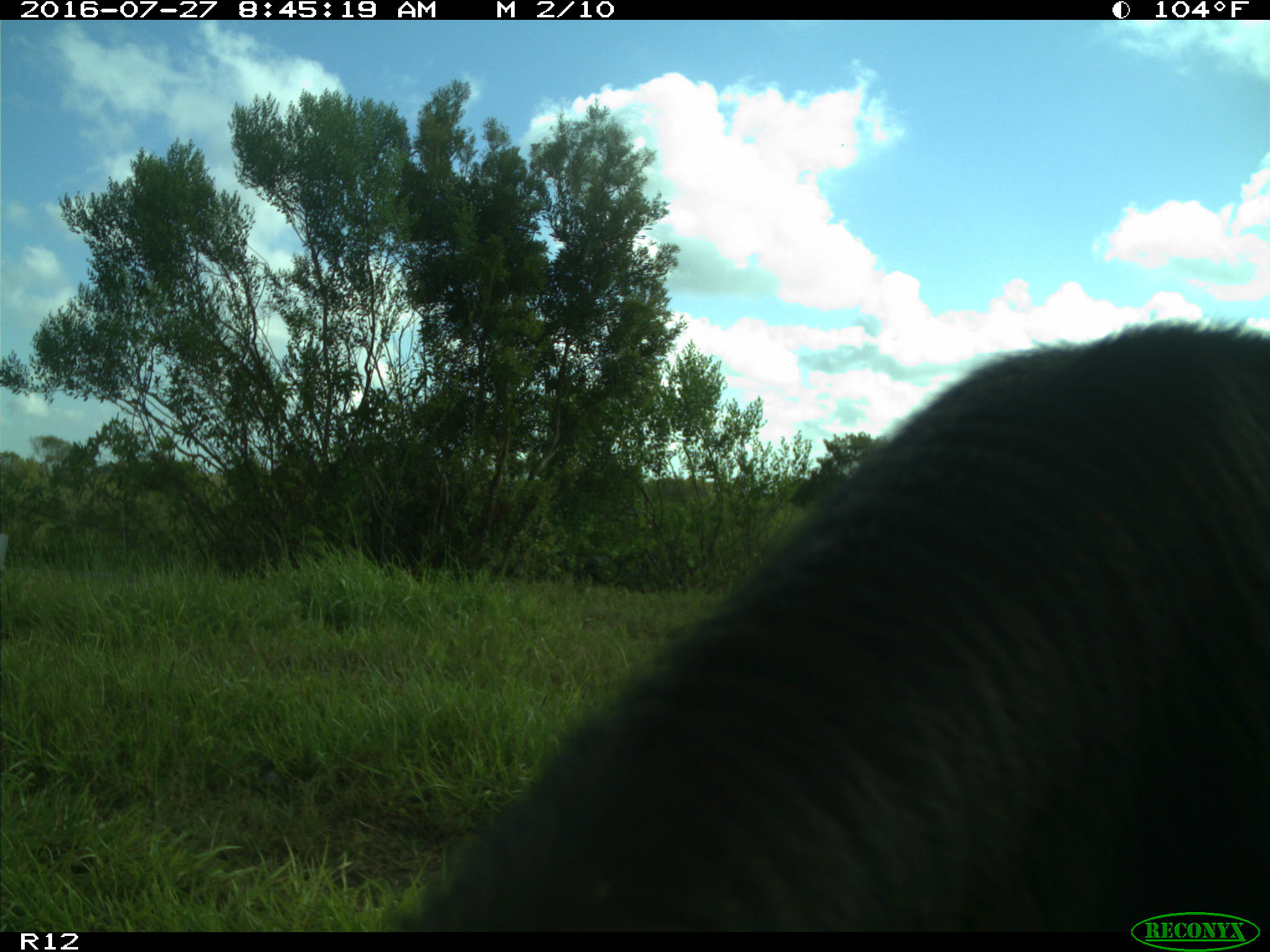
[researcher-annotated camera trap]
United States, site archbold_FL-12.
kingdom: Animalia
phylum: Chordata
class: Mammalia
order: Artiodactyla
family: Bovidae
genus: Bos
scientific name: Bos taurus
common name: domestic cow